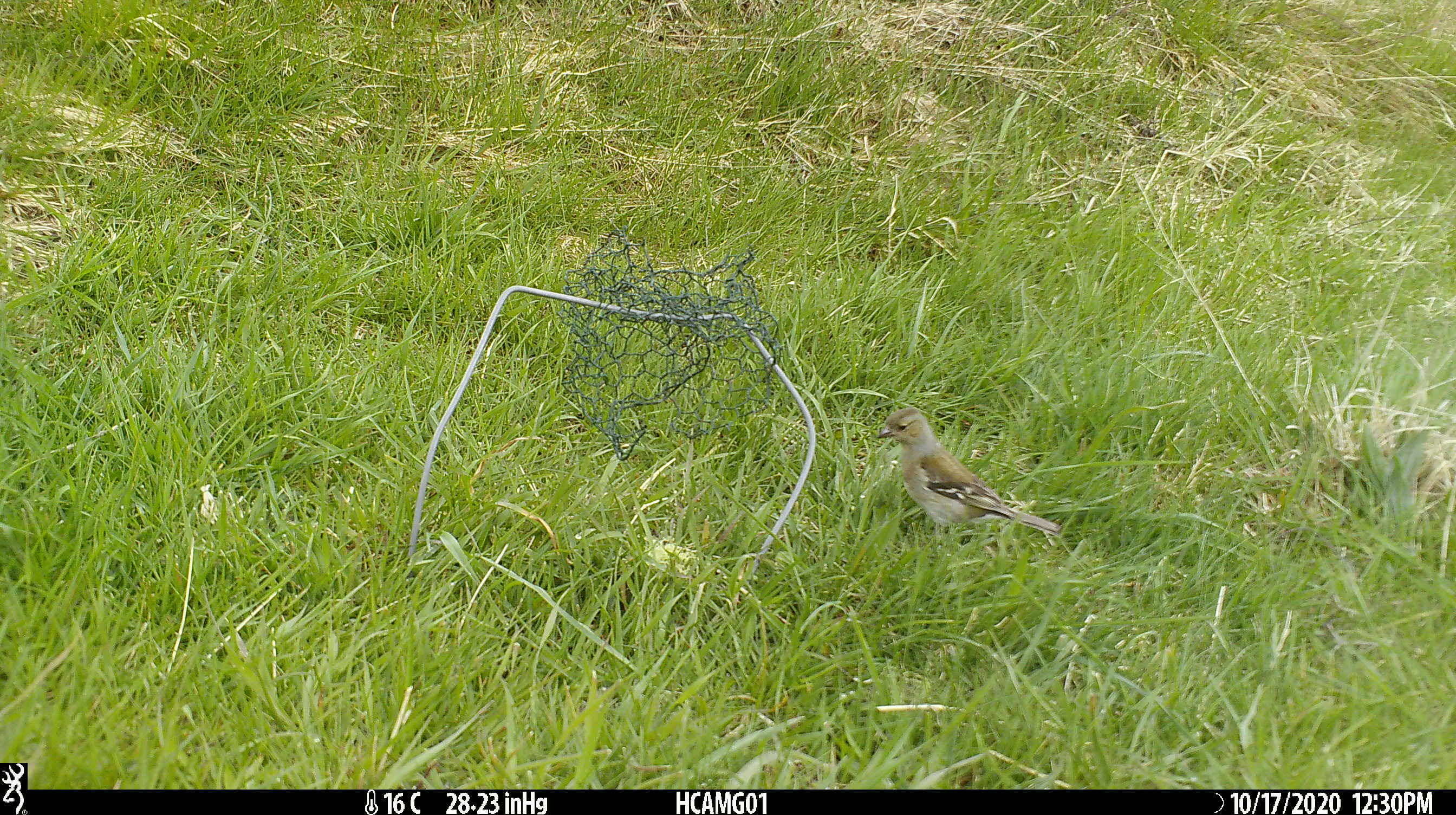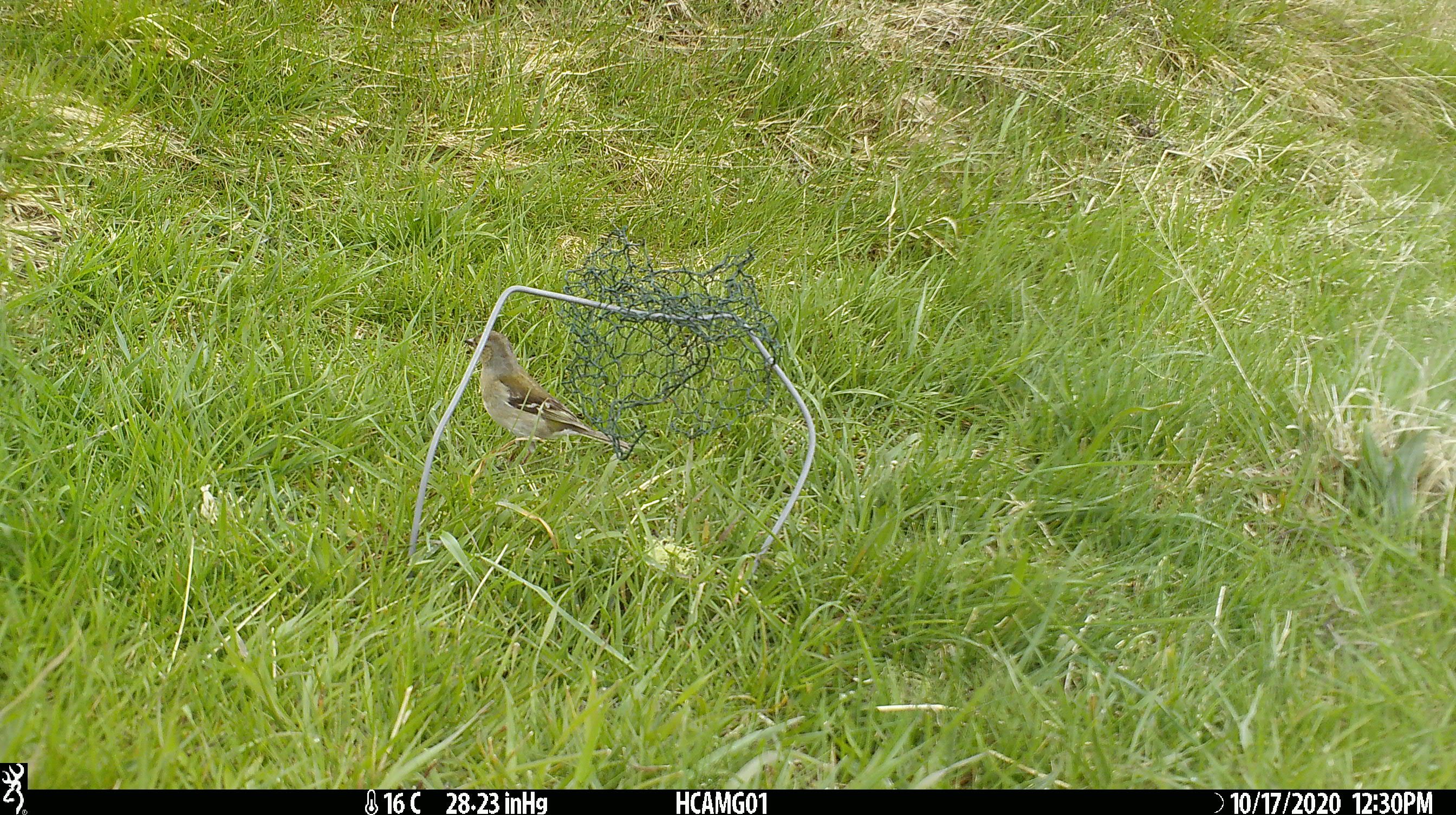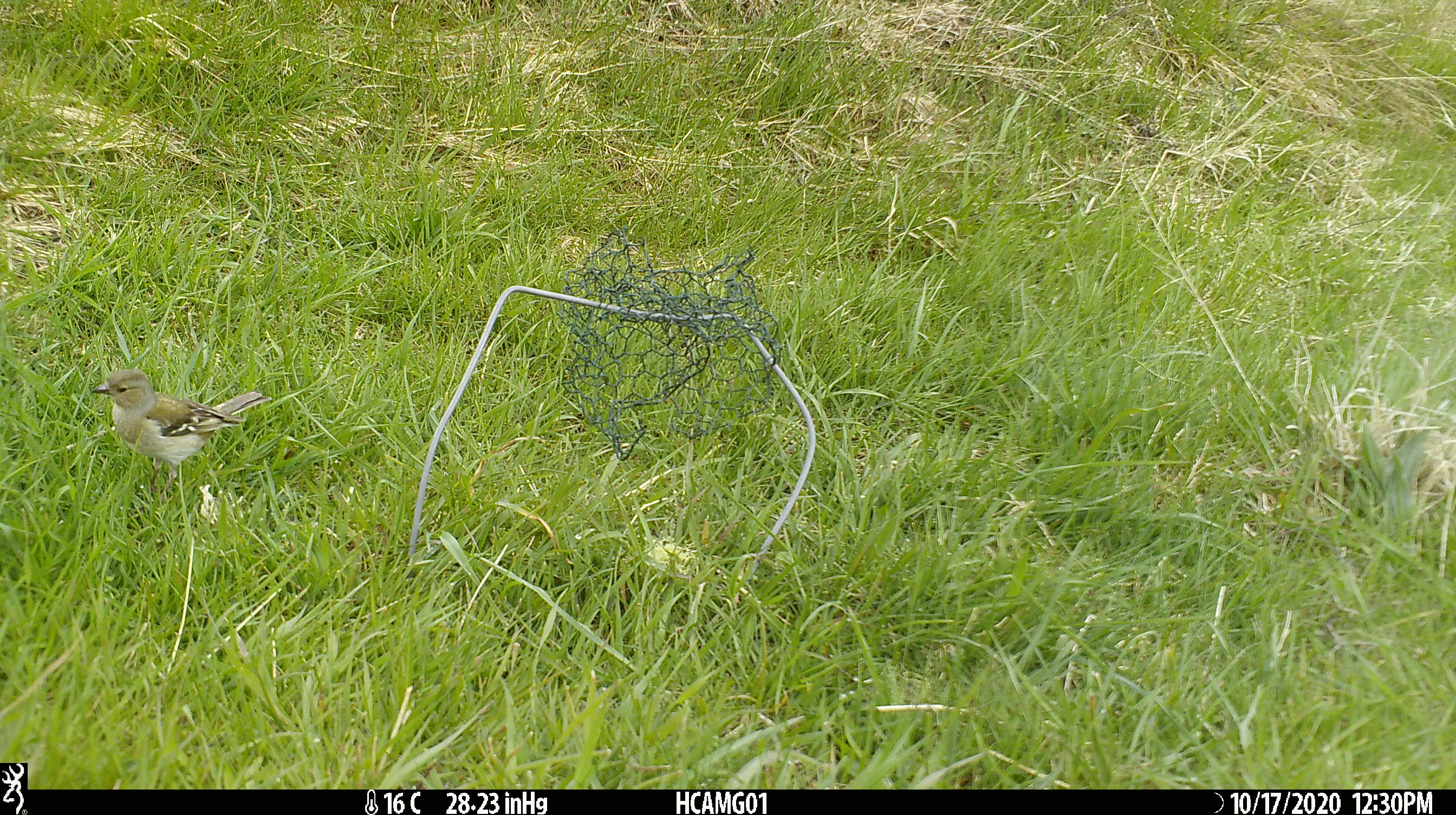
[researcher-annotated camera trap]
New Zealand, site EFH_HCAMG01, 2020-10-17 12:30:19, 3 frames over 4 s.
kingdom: Animalia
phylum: Chordata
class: Aves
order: Passeriformes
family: Fringillidae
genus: Fringilla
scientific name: Fringilla coelebs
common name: common chaffinch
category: chaffinch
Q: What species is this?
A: Chaffinch (common chaffinch) (Fringilla coelebs).